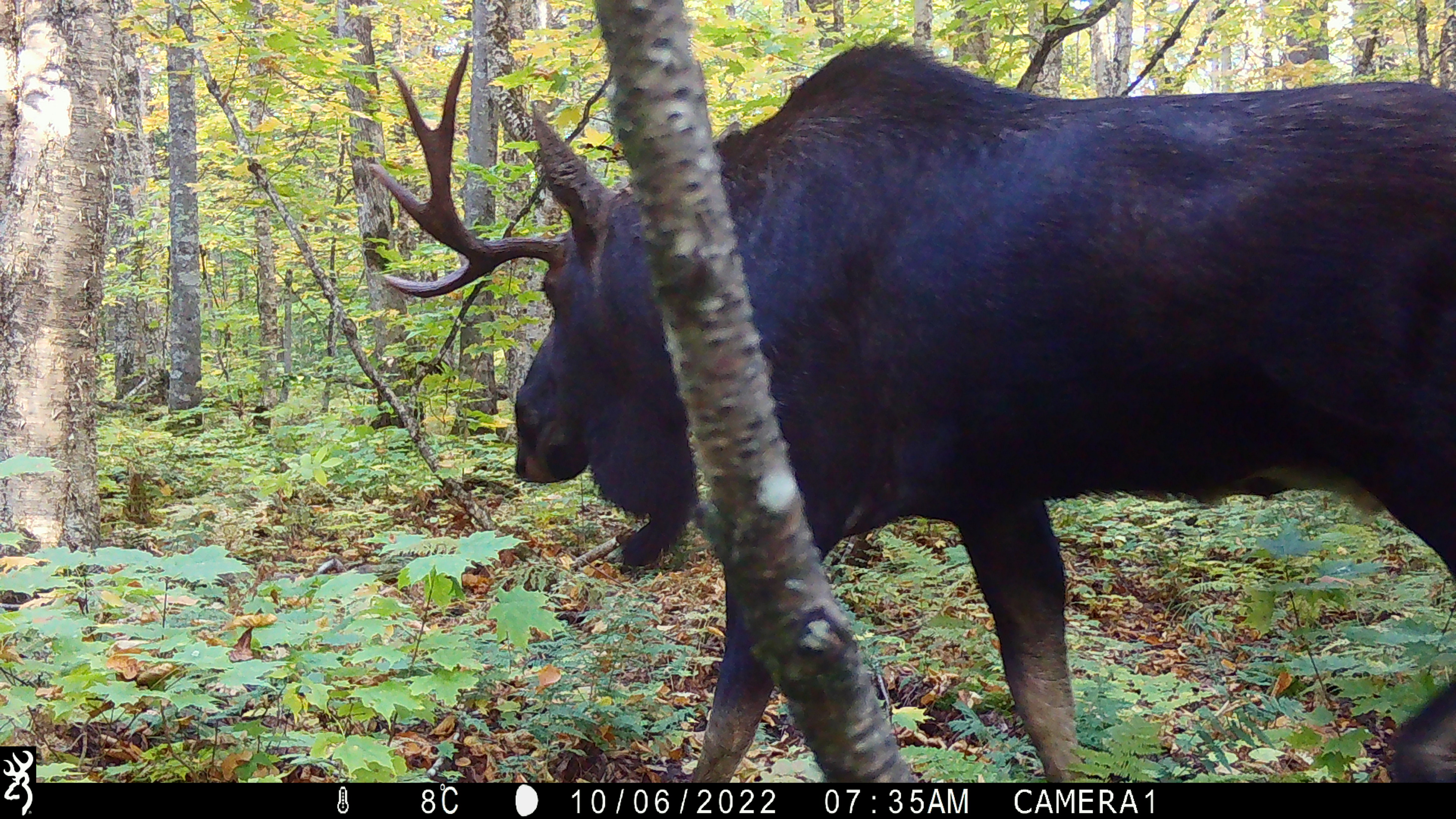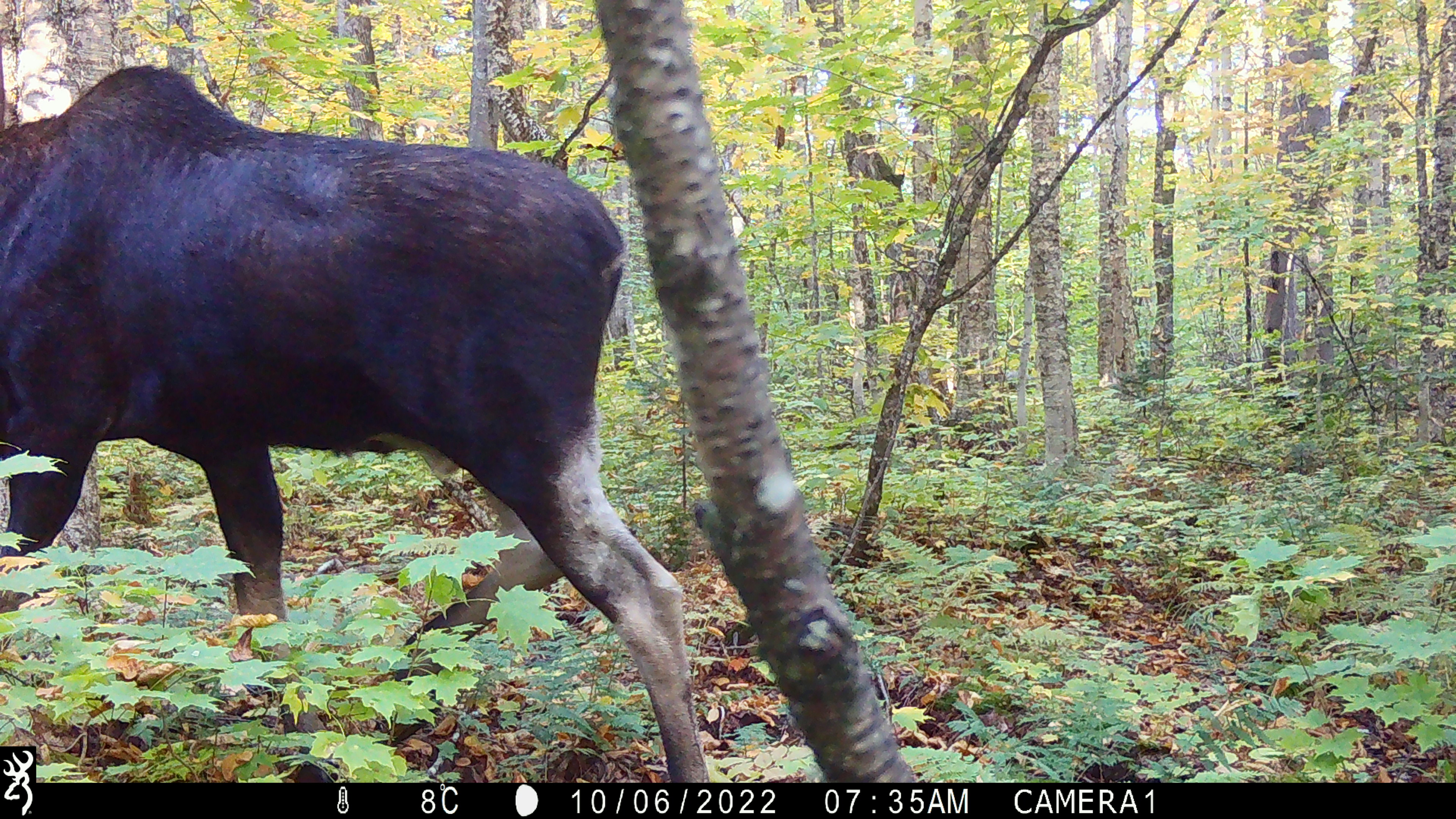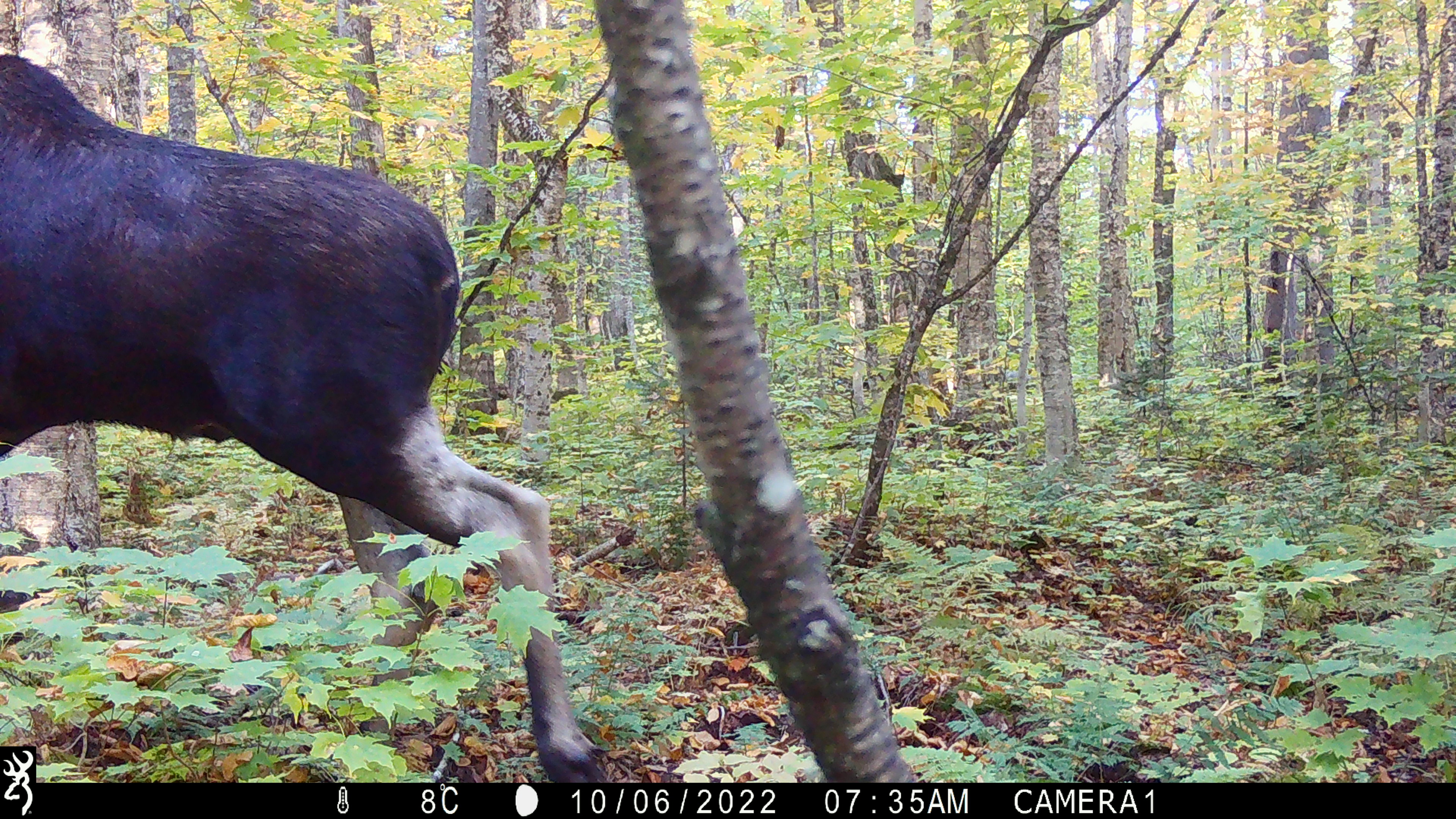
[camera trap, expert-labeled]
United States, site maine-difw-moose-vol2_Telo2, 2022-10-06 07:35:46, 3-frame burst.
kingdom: Animalia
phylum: Chordata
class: Mammalia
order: Artiodactyla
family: Cervidae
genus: Alces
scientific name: Alces alces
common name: moose